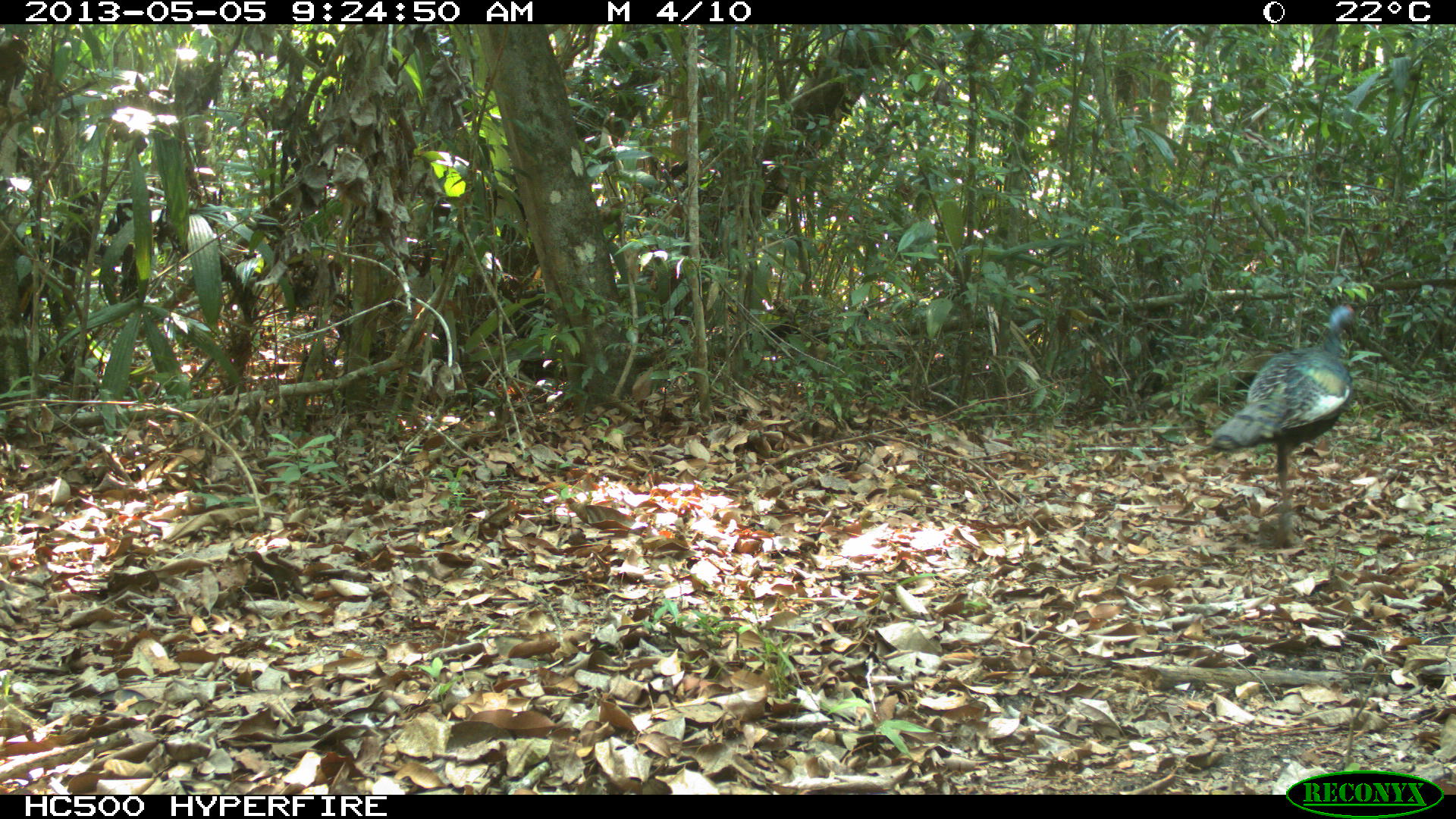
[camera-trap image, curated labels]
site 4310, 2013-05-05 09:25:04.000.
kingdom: Animalia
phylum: Chordata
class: Aves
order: Galliformes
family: Phasianidae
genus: Meleagris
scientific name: Meleagris ocellata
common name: ocellated turkey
Meleagris ocellata (ocellated turkey), count 2.